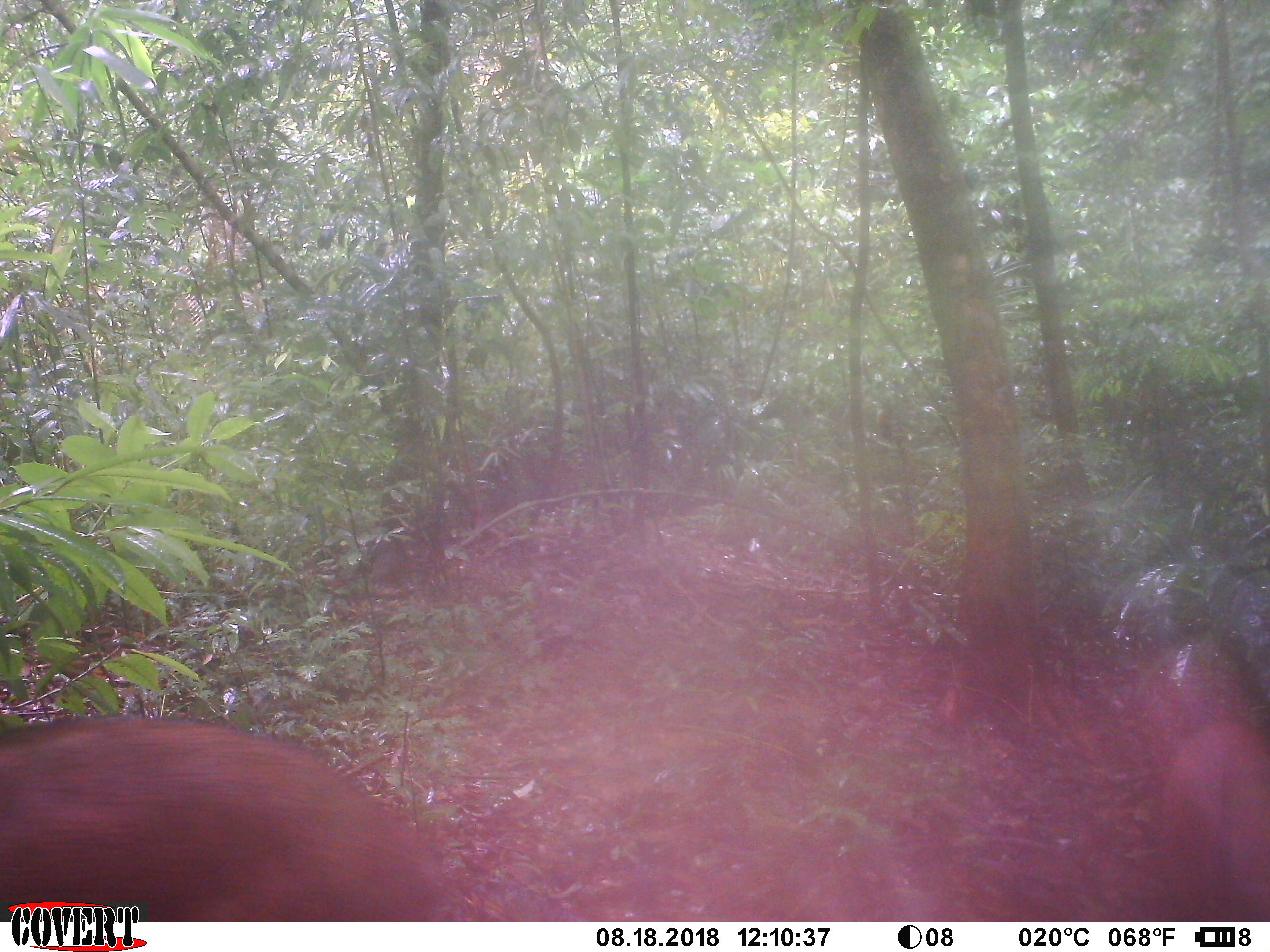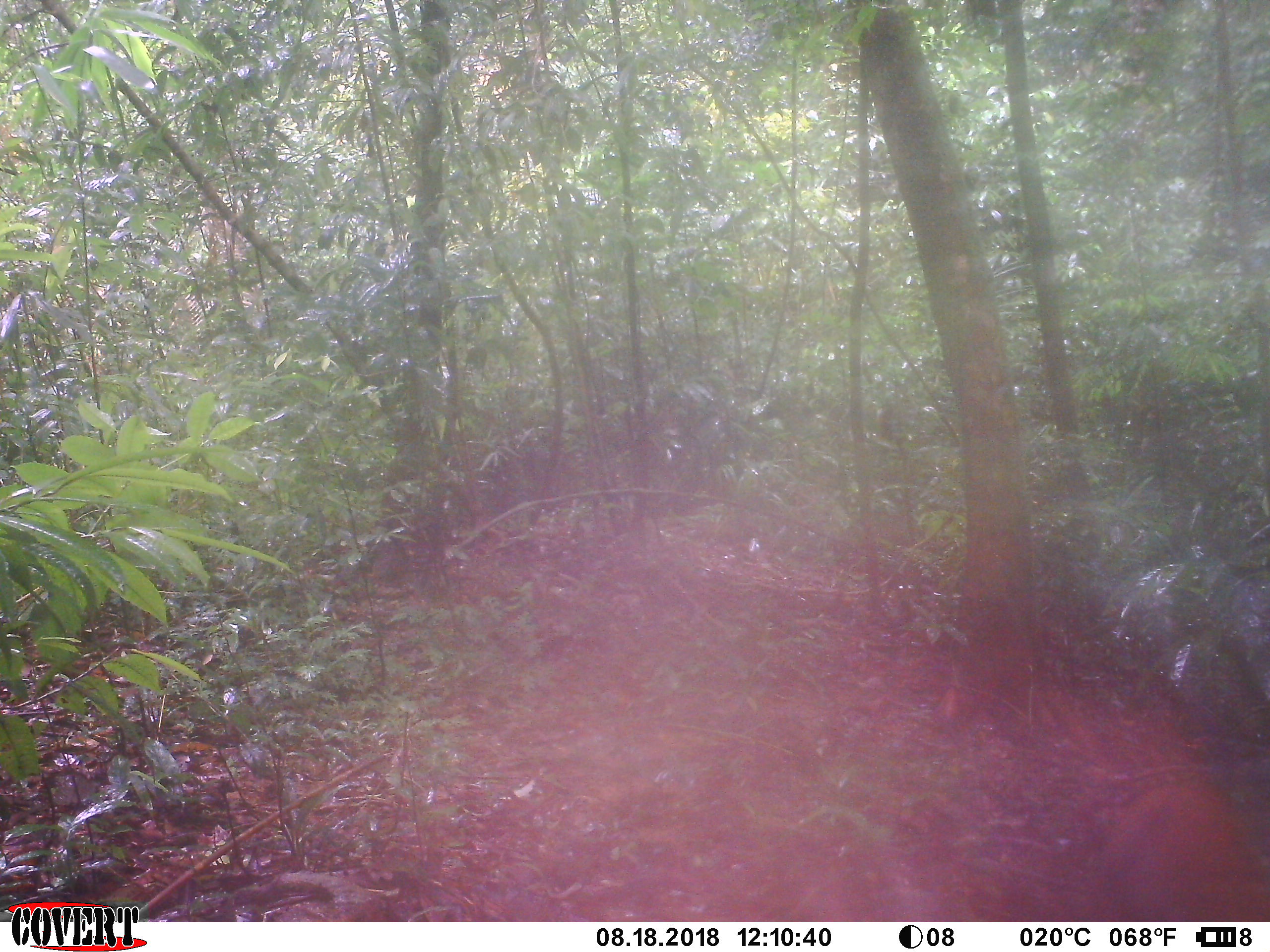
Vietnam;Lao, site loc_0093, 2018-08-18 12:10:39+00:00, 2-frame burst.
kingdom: Animalia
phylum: Chordata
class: Mammalia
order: Artiodactyla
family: Suidae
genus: Sus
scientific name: Sus scrofa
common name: eurasian wild pig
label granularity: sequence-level